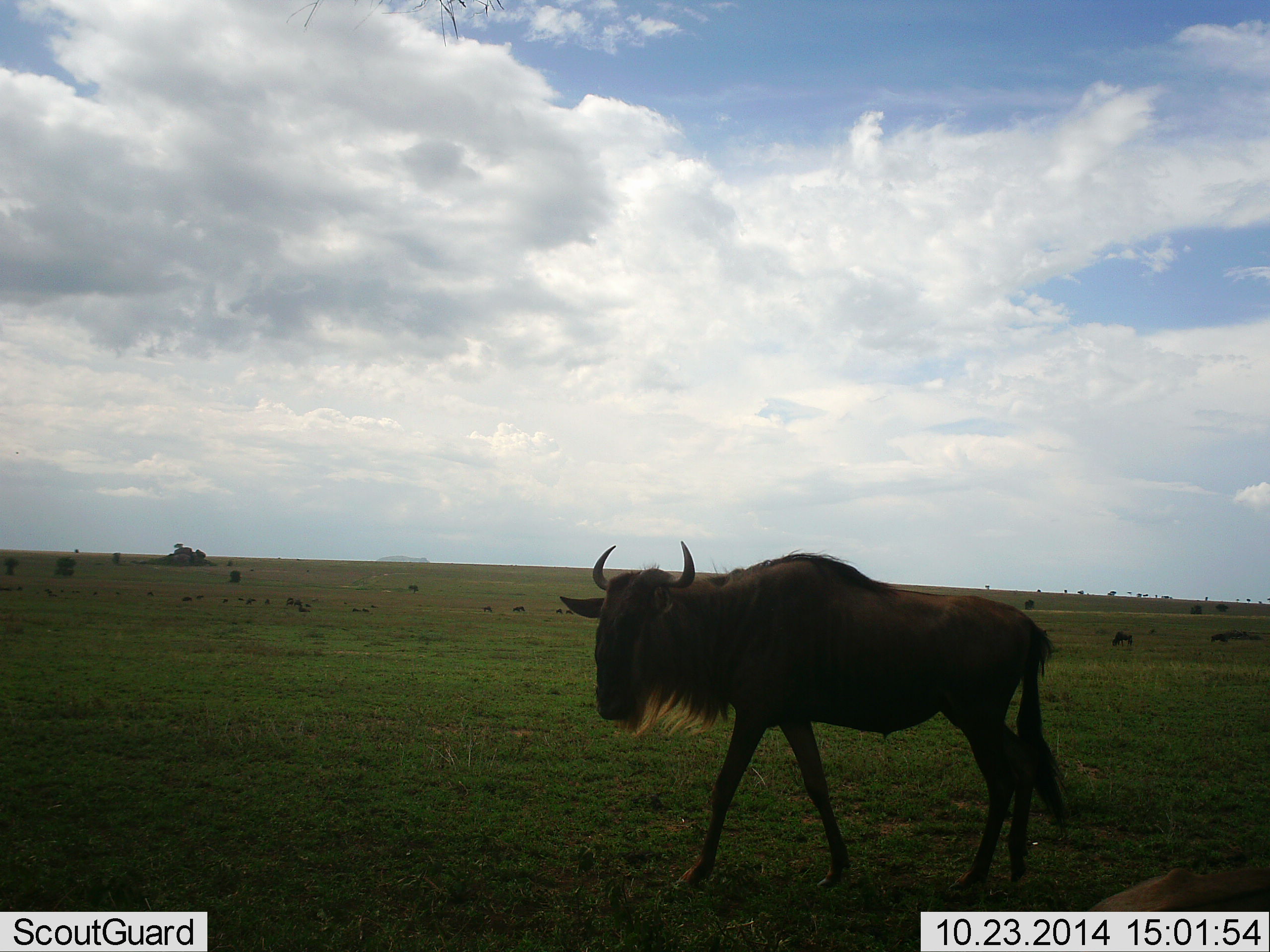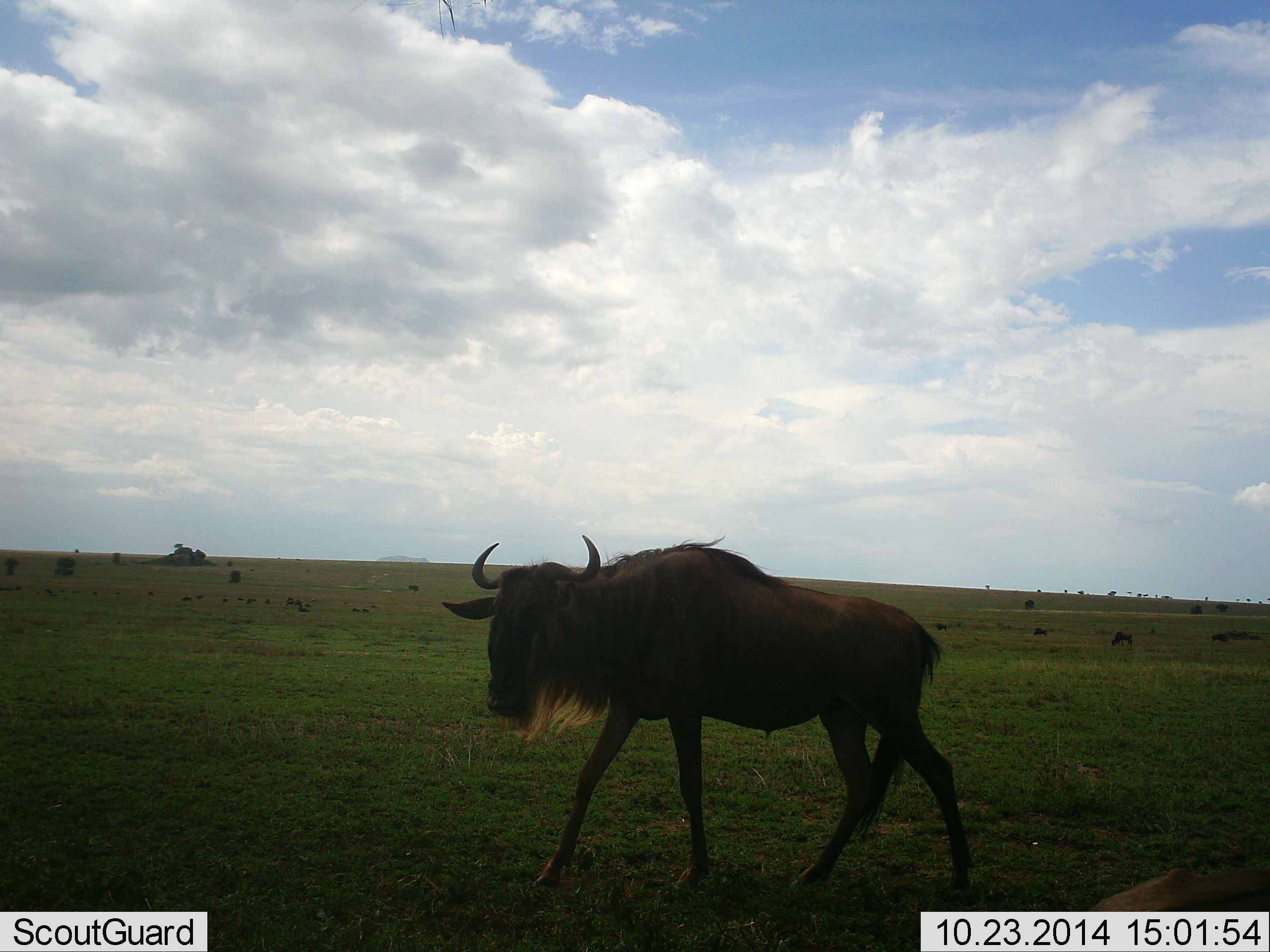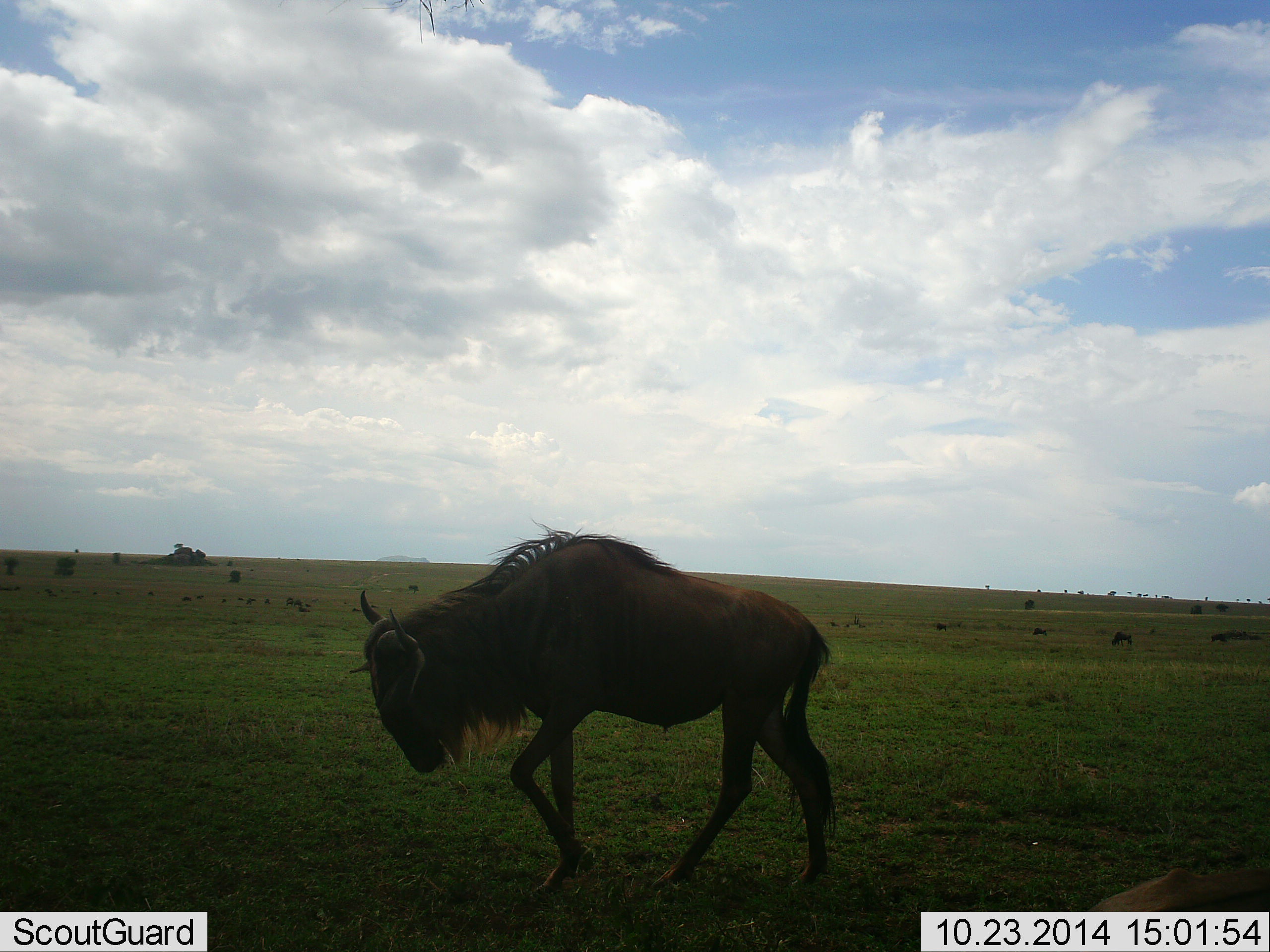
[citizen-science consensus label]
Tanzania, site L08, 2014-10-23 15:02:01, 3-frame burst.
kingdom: Animalia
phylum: Chordata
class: Mammalia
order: Artiodactyla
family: Bovidae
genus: Connochaetes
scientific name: Connochaetes taurinus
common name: blue wildebeest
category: wildebeest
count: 1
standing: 20%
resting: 0%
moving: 100%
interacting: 0%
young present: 0%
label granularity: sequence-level